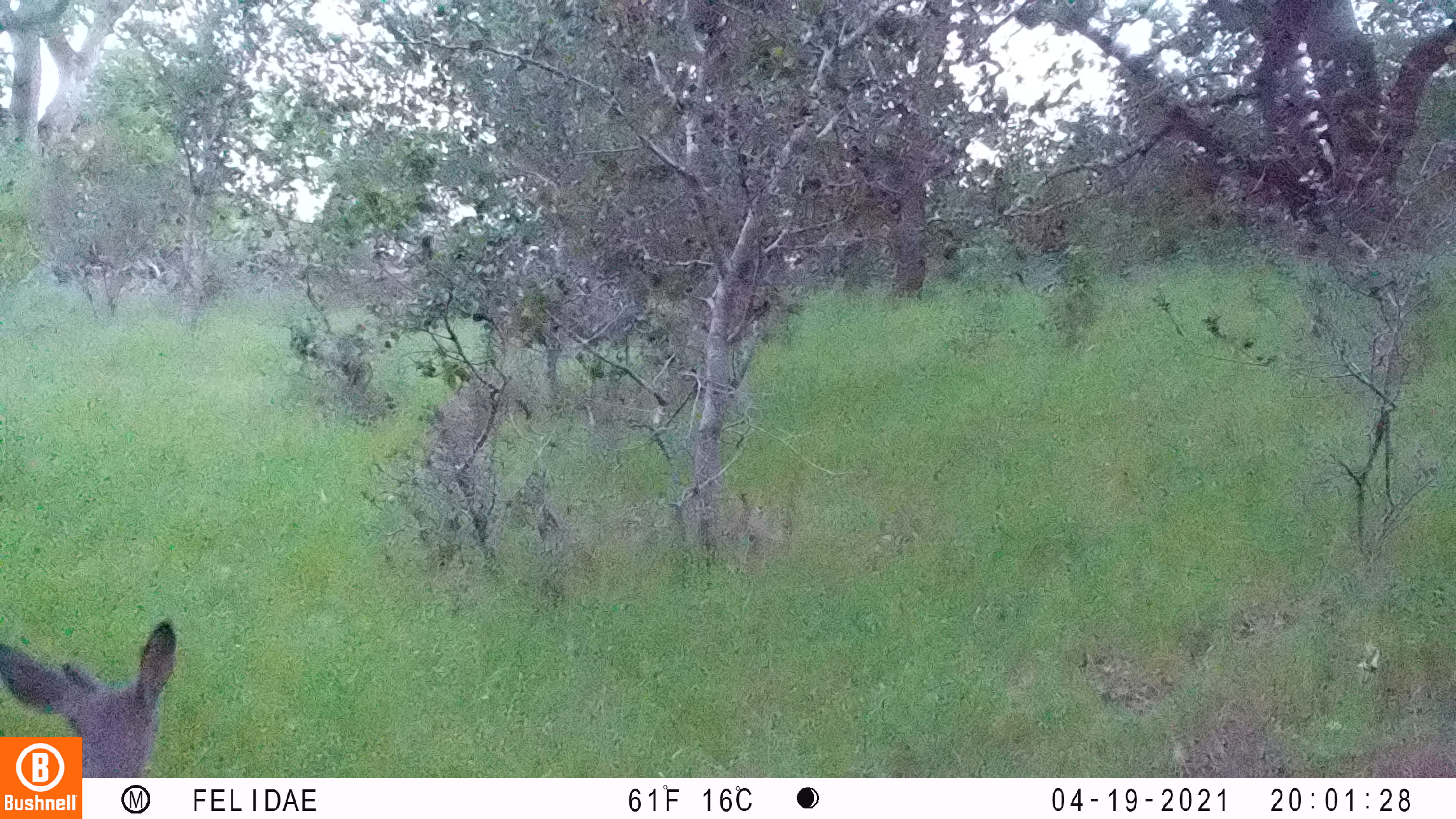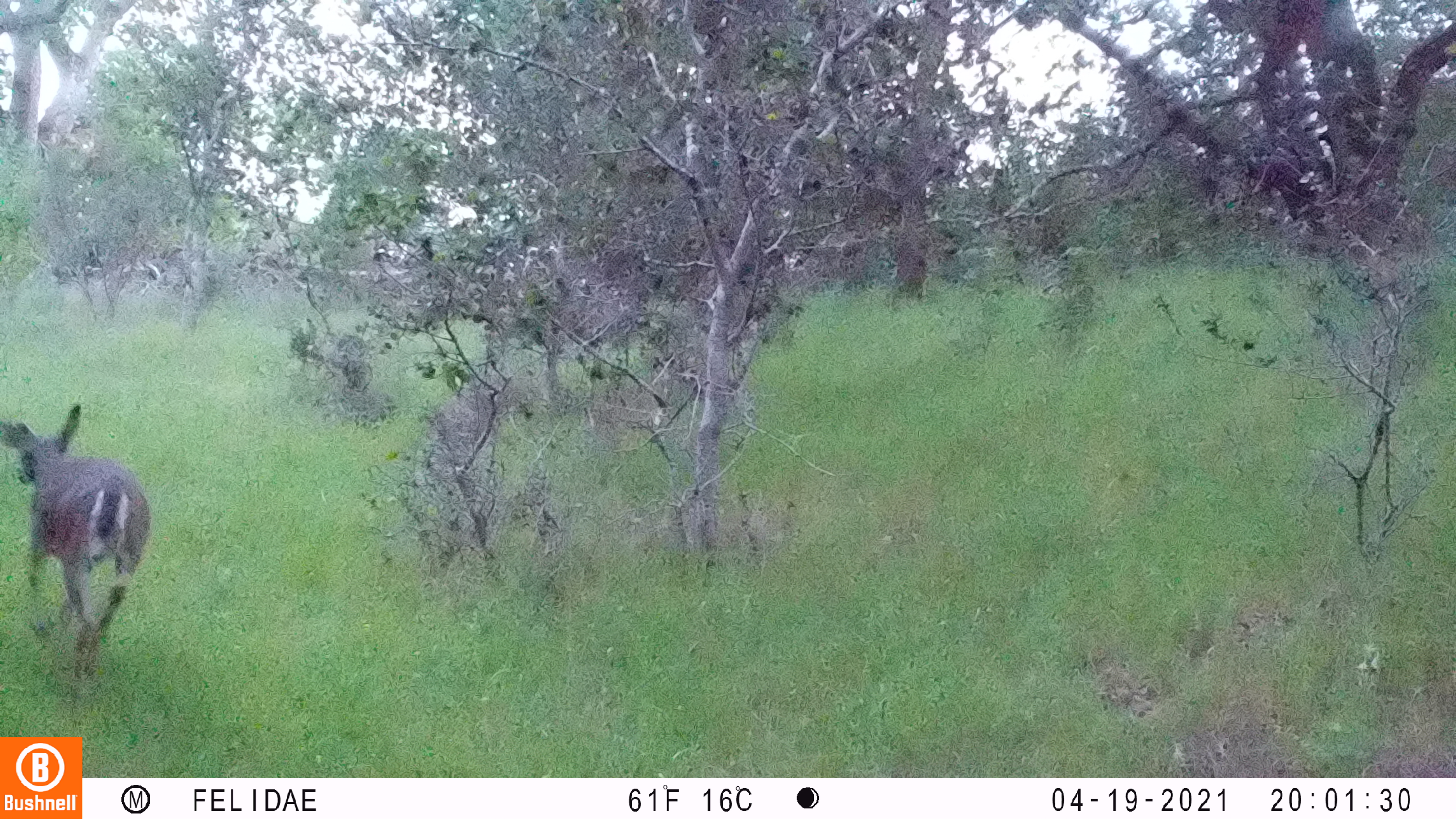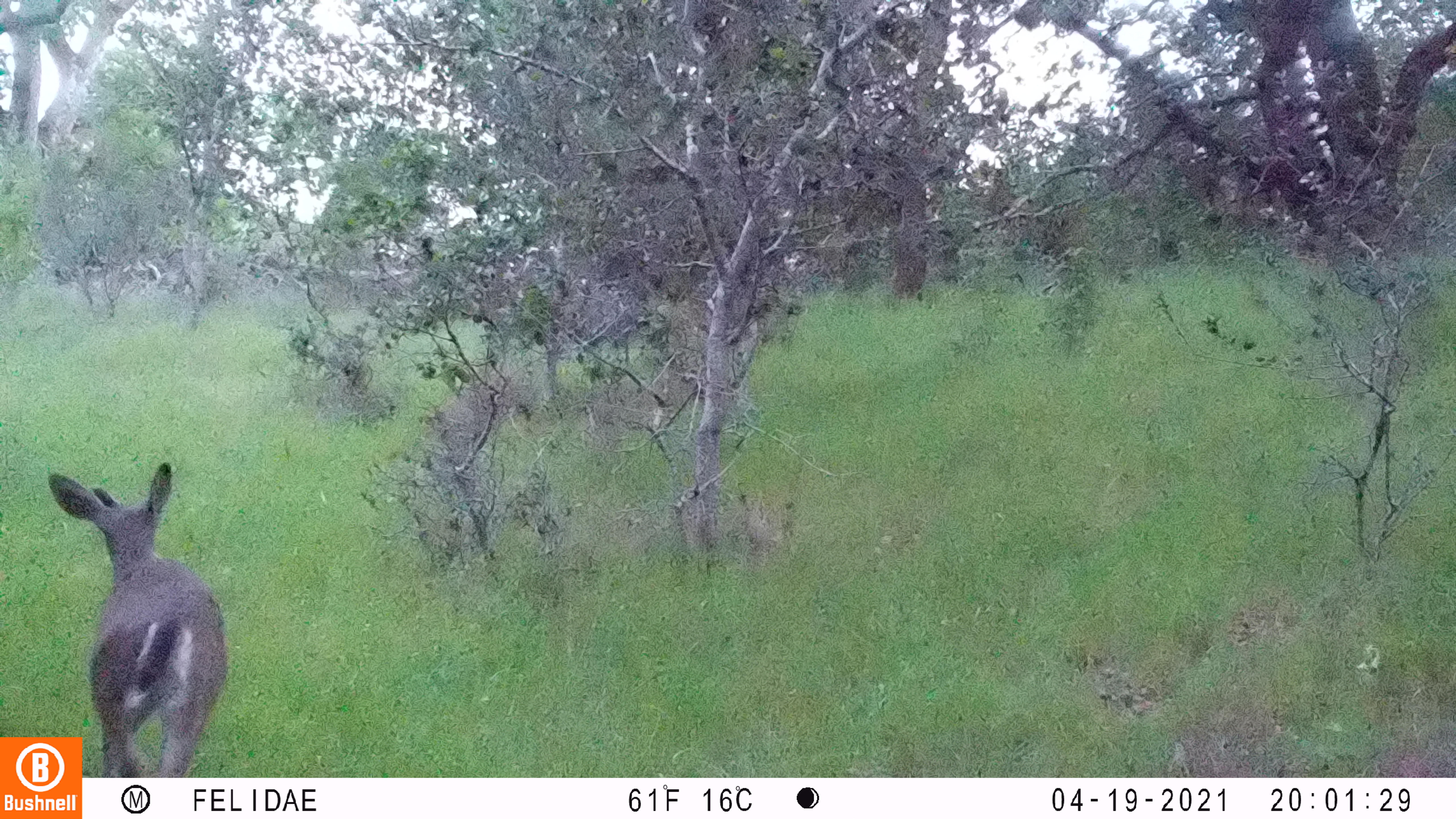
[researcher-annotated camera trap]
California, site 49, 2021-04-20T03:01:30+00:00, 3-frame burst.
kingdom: Animalia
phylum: Chordata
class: Mammalia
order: Artiodactyla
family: Cervidae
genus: Odocoileus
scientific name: Odocoileus hemionus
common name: mule deer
Mule deer (Odocoileus hemionus).